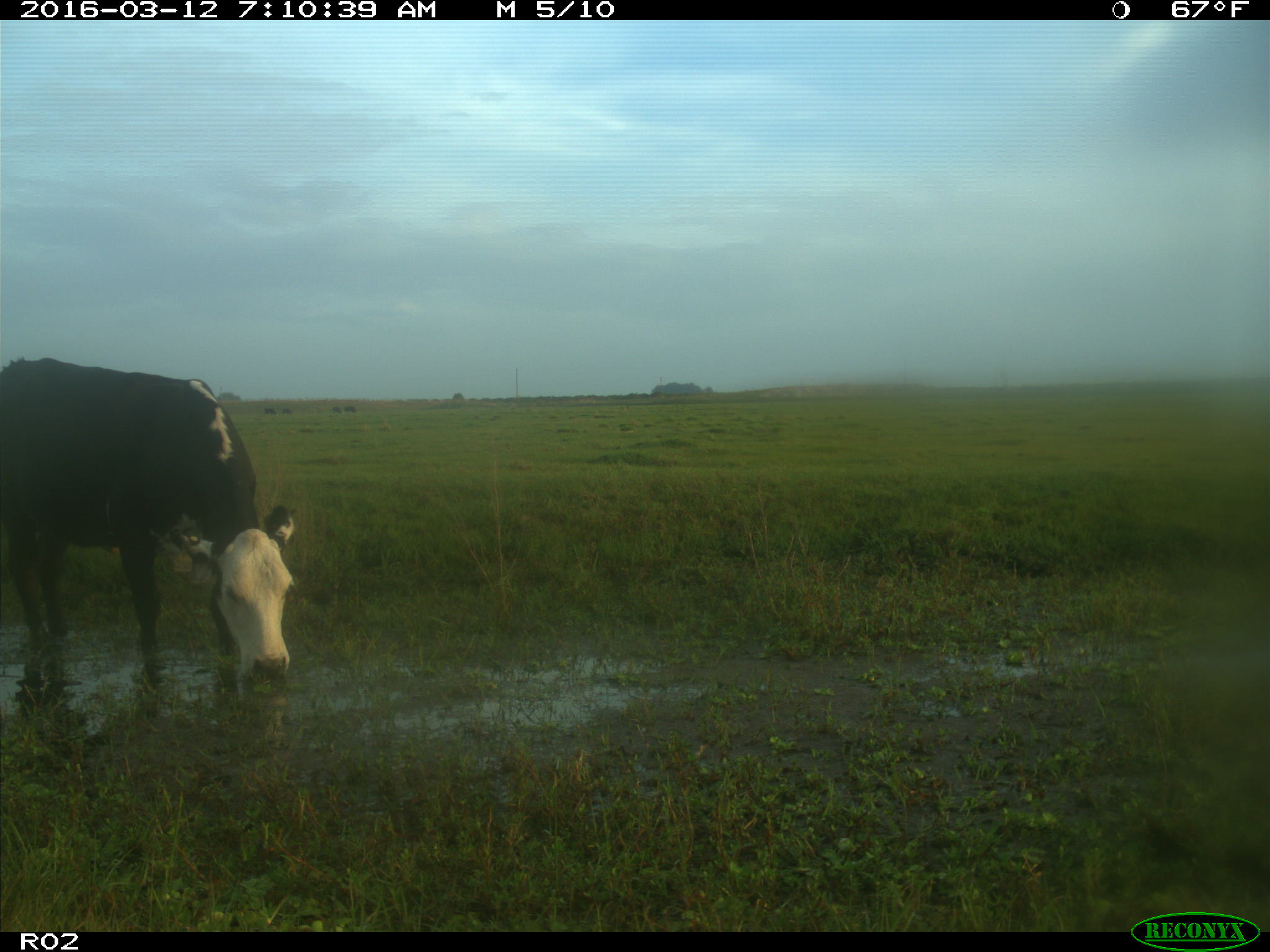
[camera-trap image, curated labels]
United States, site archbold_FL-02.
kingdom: Animalia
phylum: Chordata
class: Mammalia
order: Artiodactyla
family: Bovidae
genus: Bos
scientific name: Bos taurus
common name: domestic cow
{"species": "Bos taurus (domestic cow)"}